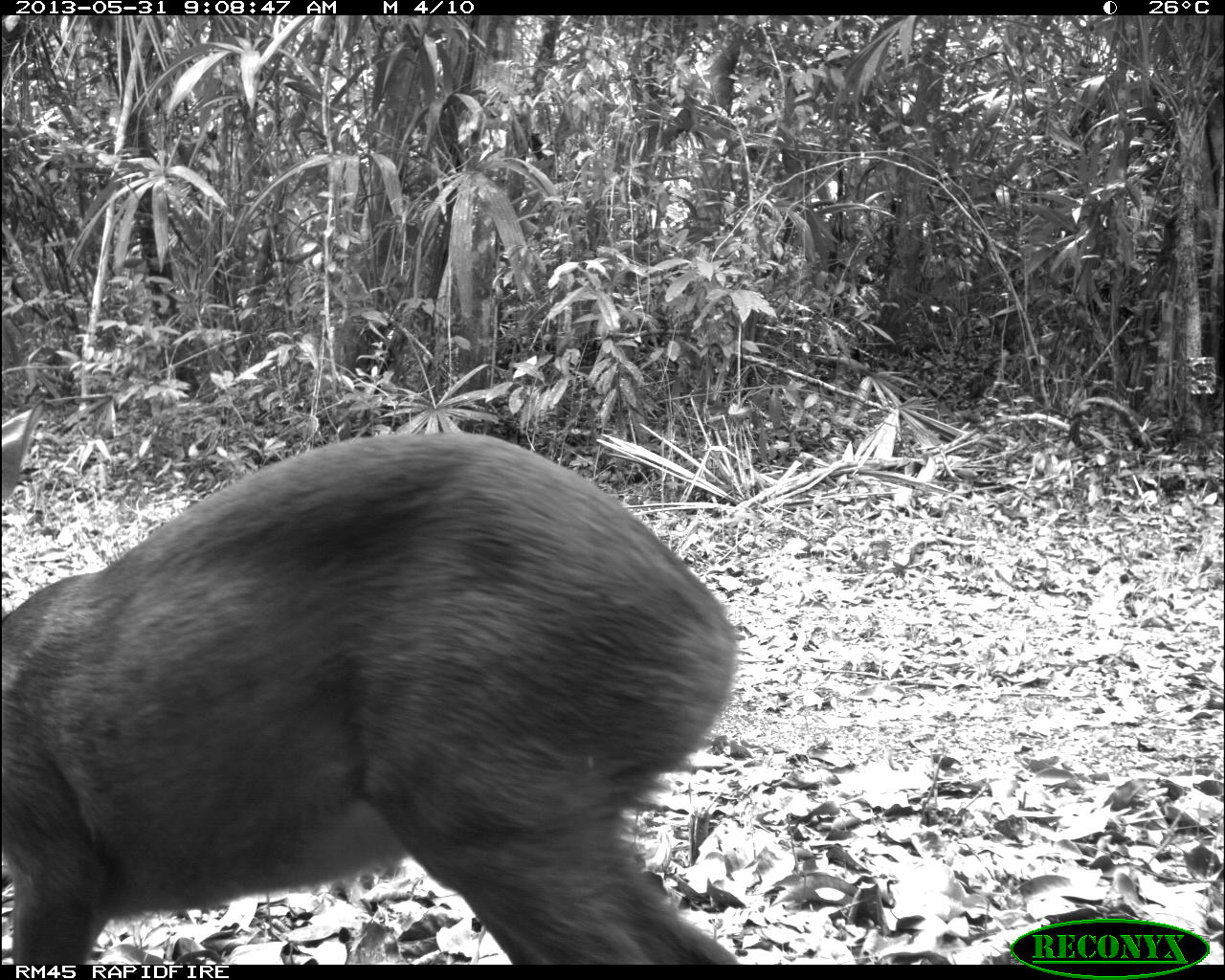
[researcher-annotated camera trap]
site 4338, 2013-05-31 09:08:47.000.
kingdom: Animalia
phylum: Chordata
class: Mammalia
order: Artiodactyla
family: Cervidae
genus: Mazama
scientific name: Mazama temama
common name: central american red brocket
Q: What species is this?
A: Mazama temama (central american red brocket).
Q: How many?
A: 1.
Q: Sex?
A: Female.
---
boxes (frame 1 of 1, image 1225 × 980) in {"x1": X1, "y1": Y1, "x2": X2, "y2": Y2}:
mazama temama: {"x1": 0, "y1": 394, "x2": 736, "y2": 964}